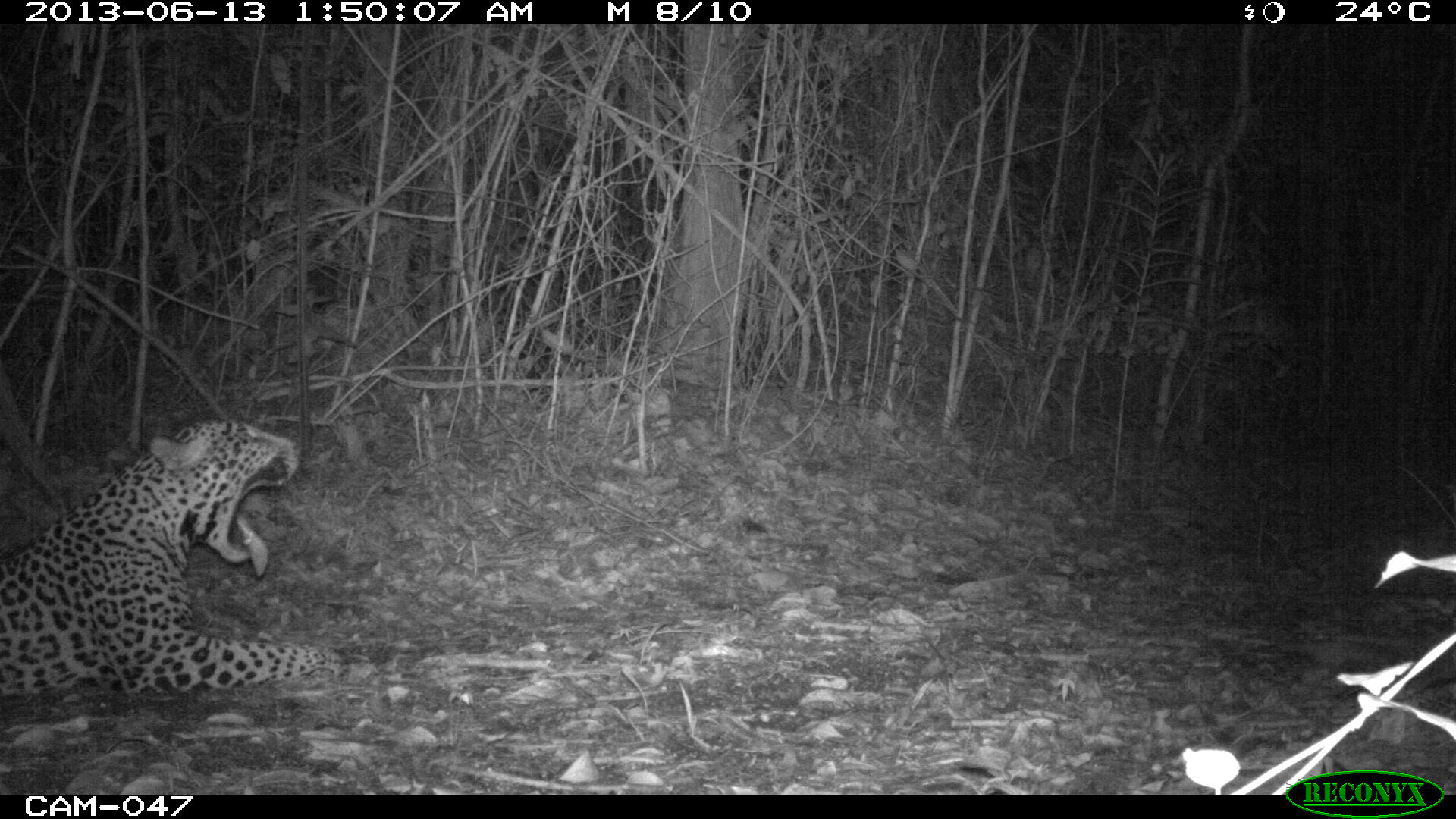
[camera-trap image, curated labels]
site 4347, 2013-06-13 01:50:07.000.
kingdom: Animalia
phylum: Chordata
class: Mammalia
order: Carnivora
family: Felidae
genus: Panthera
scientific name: Panthera onca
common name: jaguar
Panthera onca (jaguar), count 1, sex male.